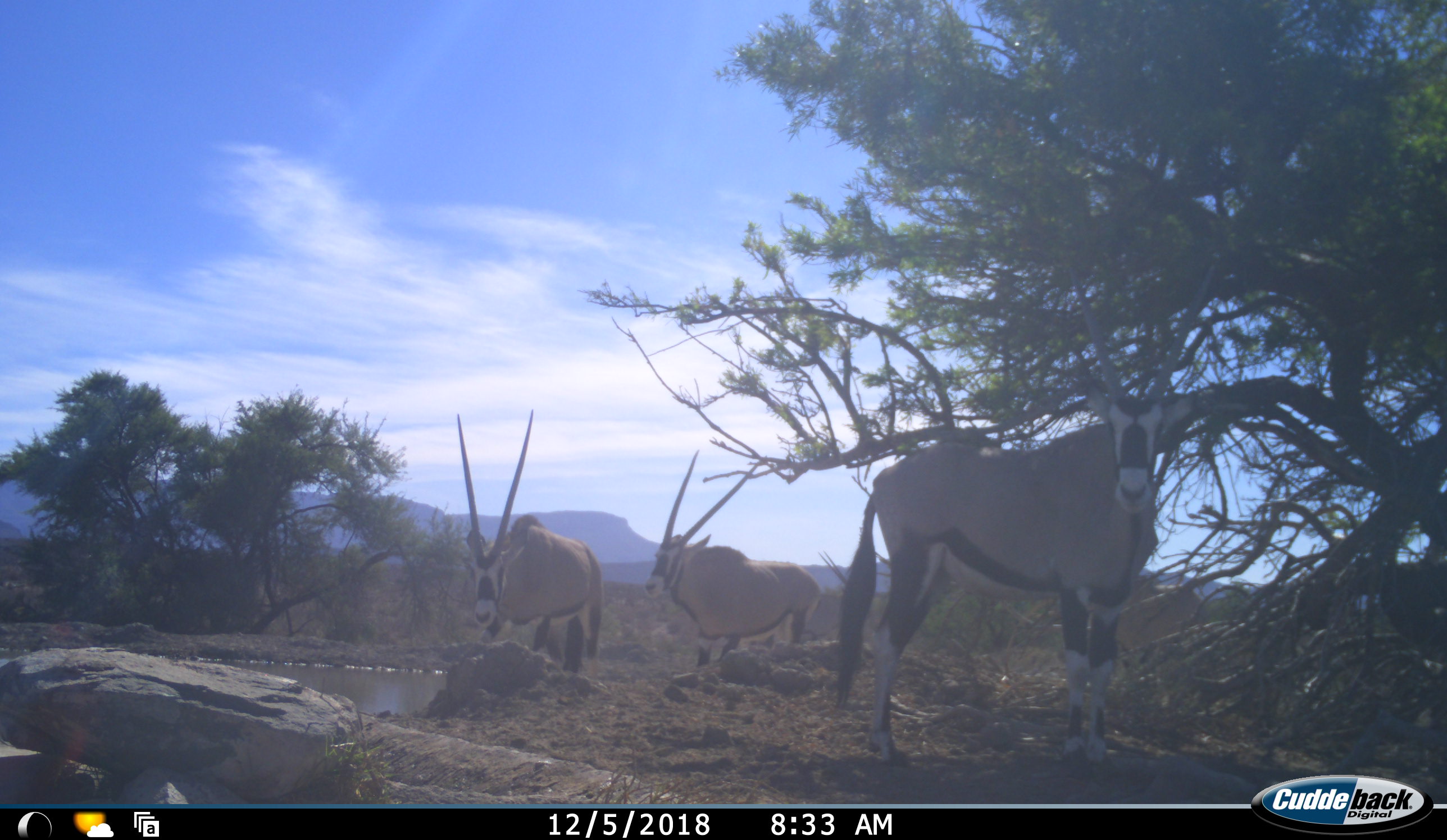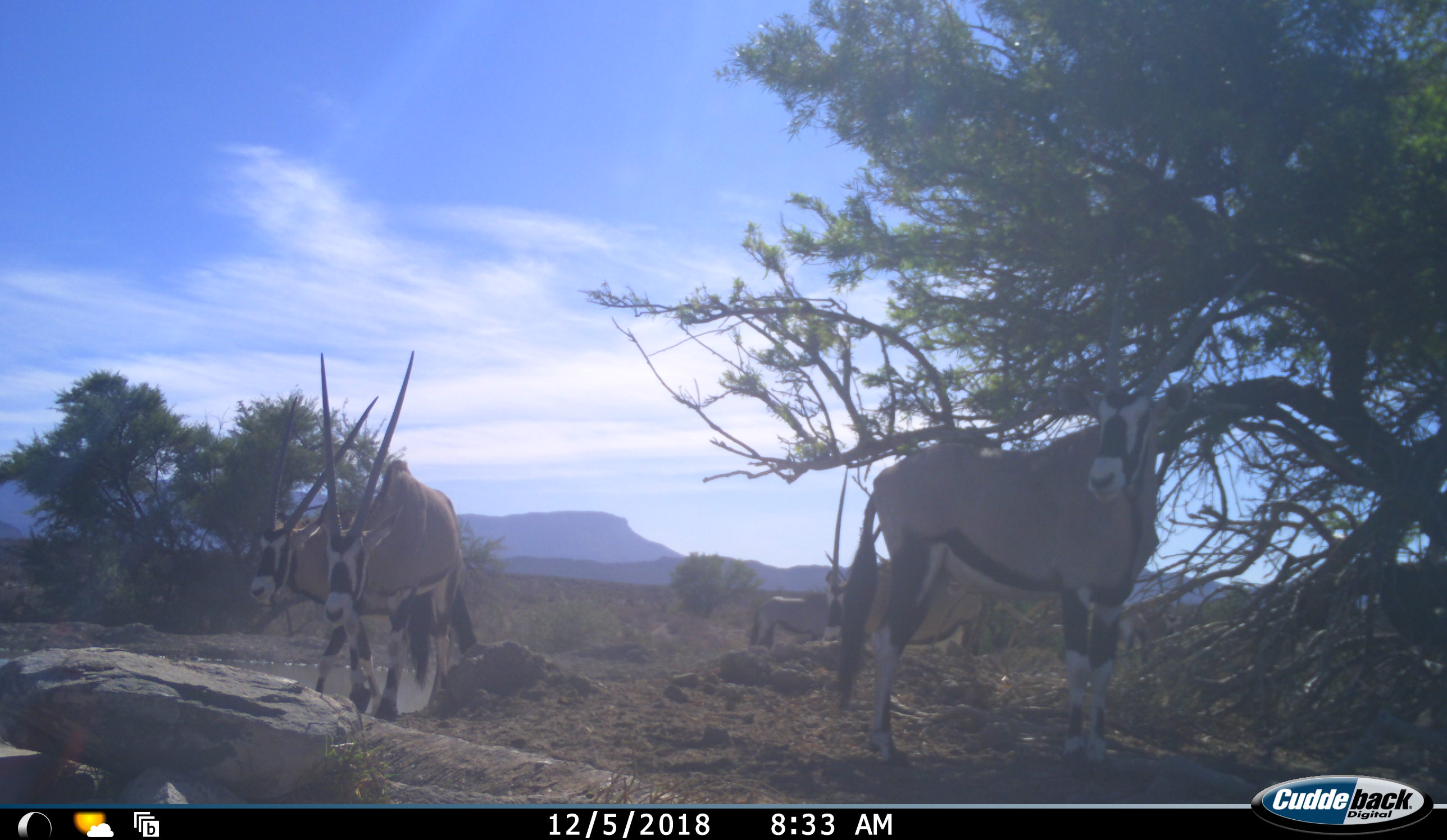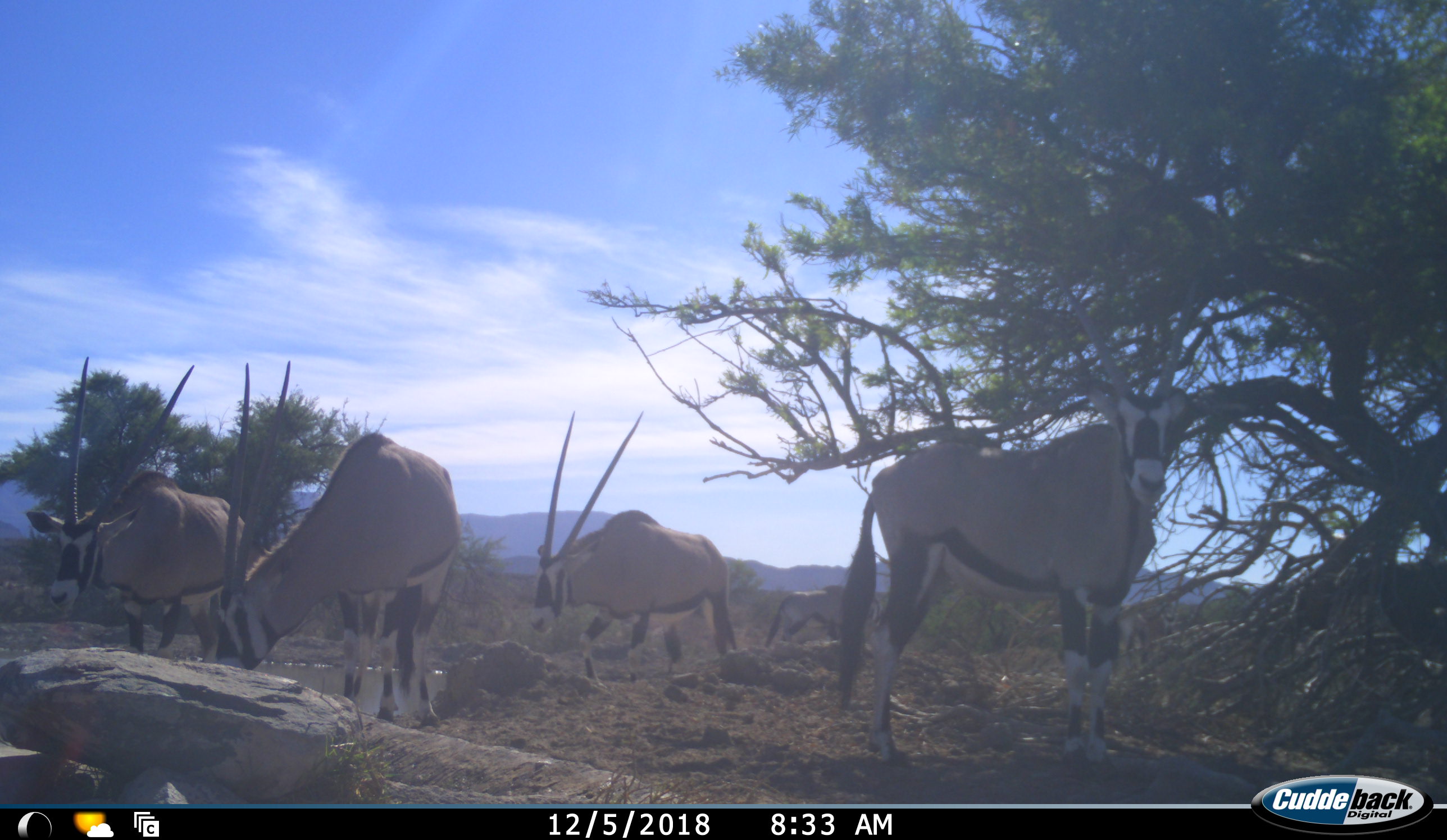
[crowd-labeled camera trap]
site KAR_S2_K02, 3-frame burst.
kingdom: Animalia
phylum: Chordata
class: Mammalia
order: Artiodactyla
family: Bovidae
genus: Oryx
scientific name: Oryx gazella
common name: gemsbok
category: oryx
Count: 5.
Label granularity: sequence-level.